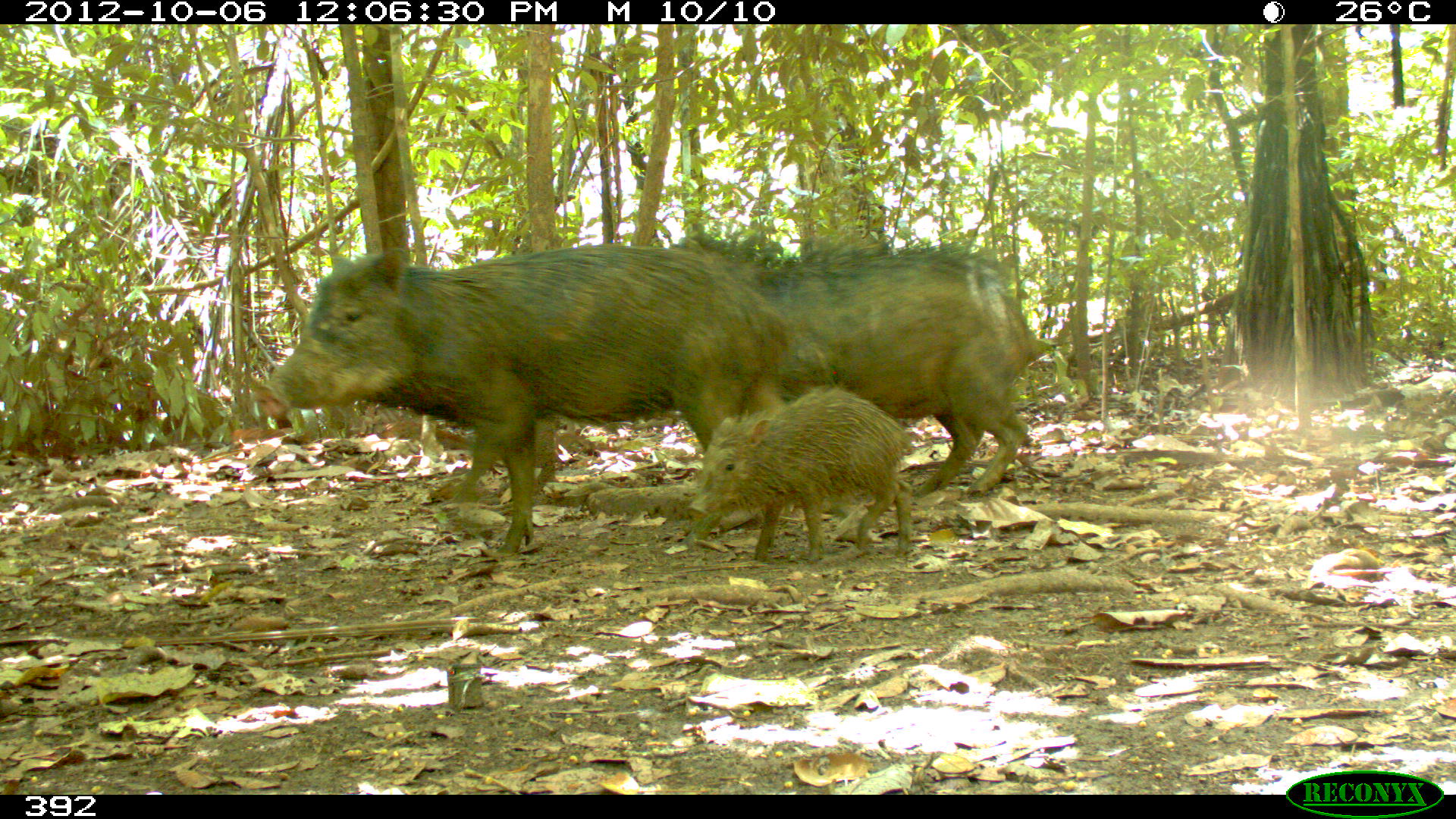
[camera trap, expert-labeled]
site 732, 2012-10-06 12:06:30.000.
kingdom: Animalia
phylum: Chordata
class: Mammalia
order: Artiodactyla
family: Tayassuidae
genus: Tayassu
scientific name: Tayassu pecari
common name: white-lipped peccary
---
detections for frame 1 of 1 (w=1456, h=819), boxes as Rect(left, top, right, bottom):
tayassu pecari: Rect(252, 242, 788, 557); Rect(673, 236, 1038, 498); Rect(688, 383, 913, 562)